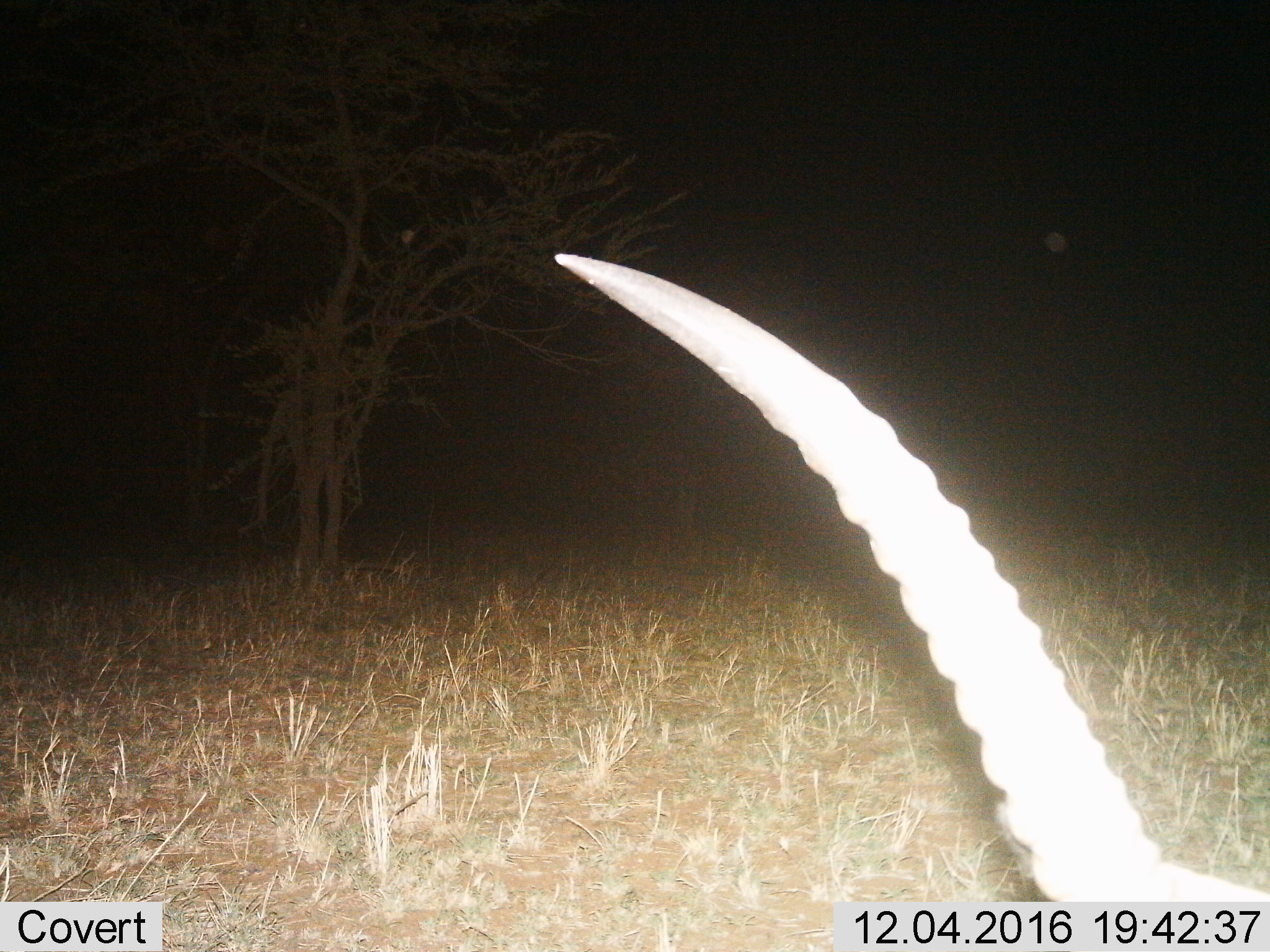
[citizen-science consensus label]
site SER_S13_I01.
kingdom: Animalia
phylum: Chordata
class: Mammalia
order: Artiodactyla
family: Bovidae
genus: Aepyceros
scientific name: Aepyceros melampus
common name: impala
Impala (Aepyceros melampus), count 1. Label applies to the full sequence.